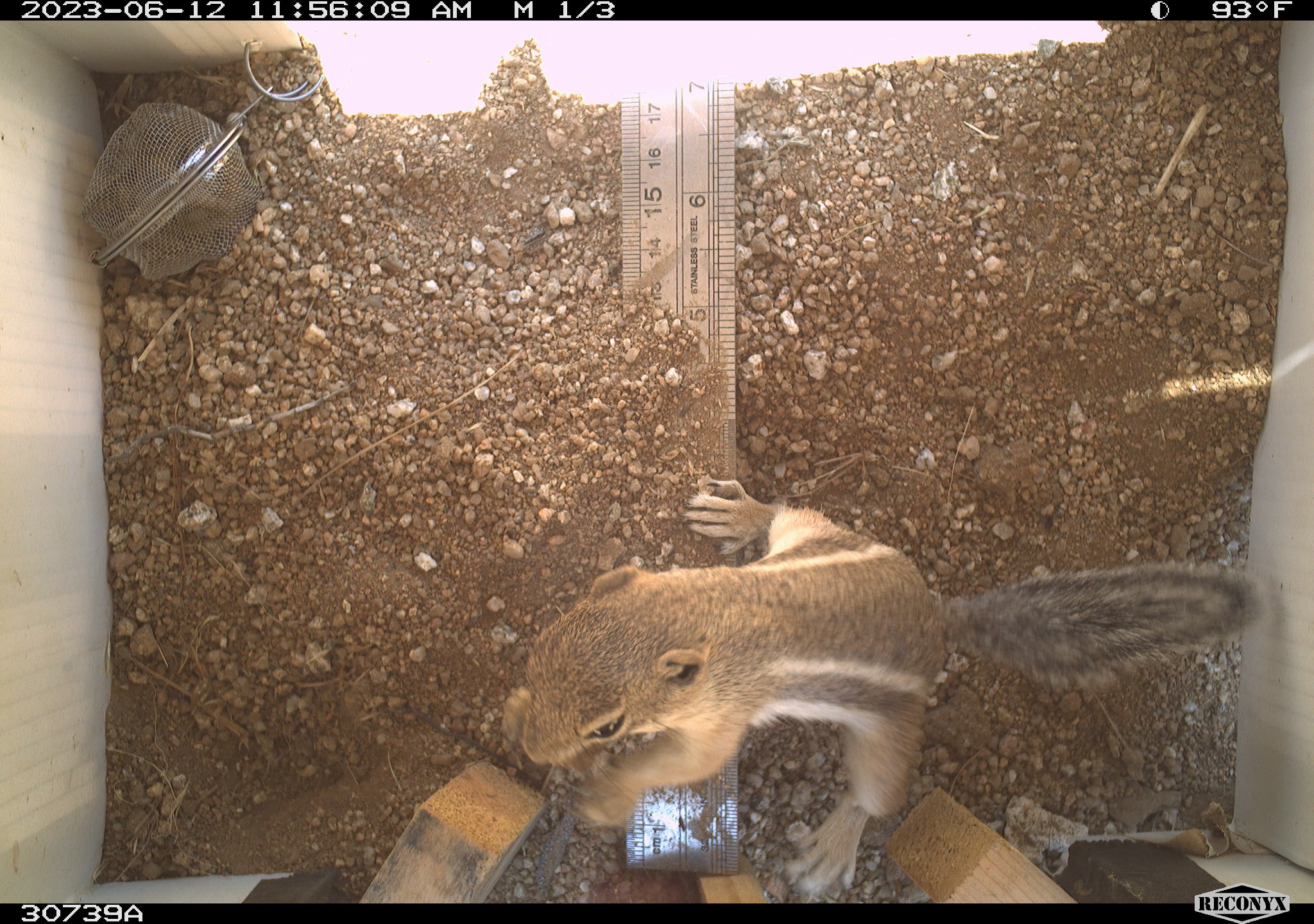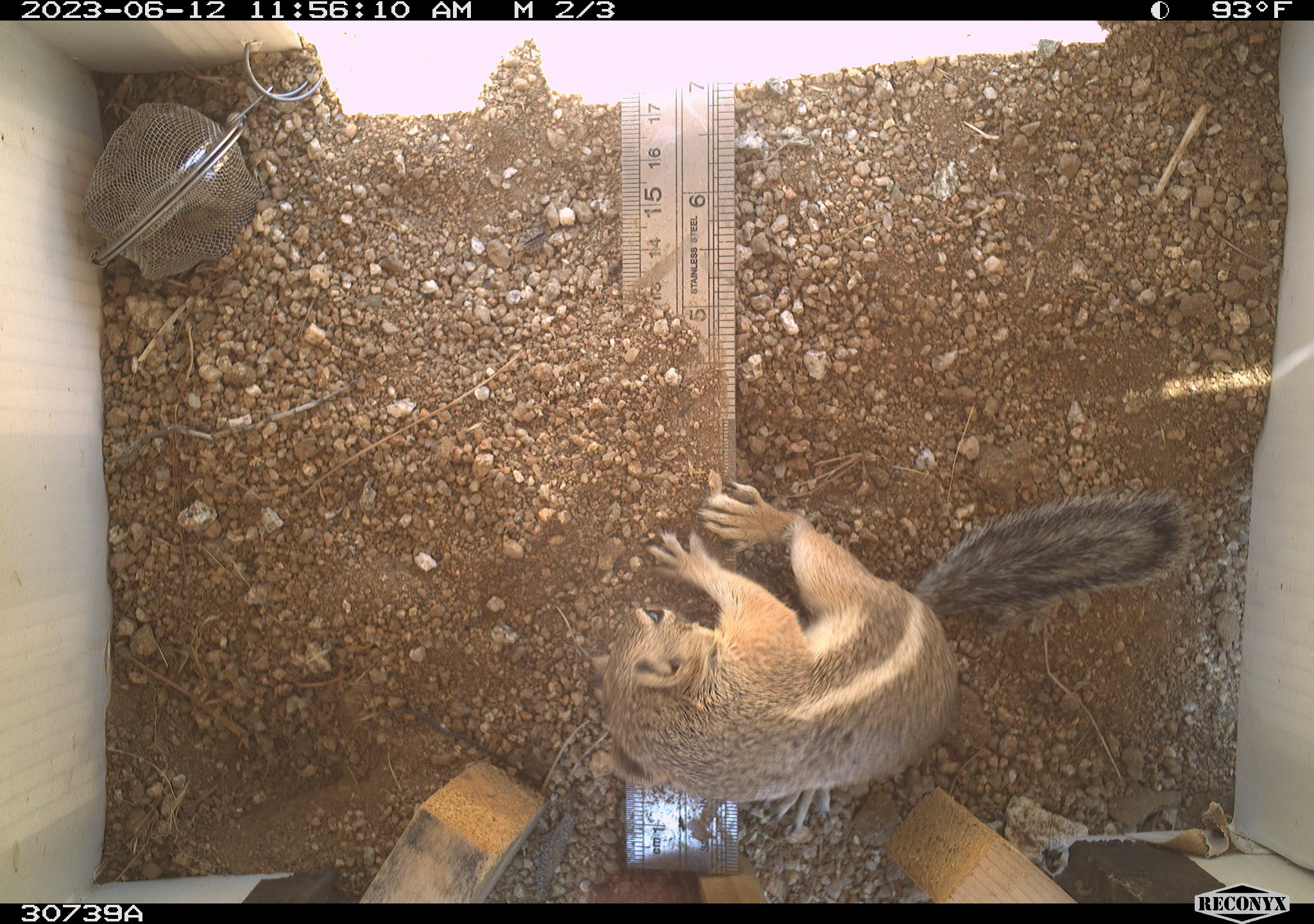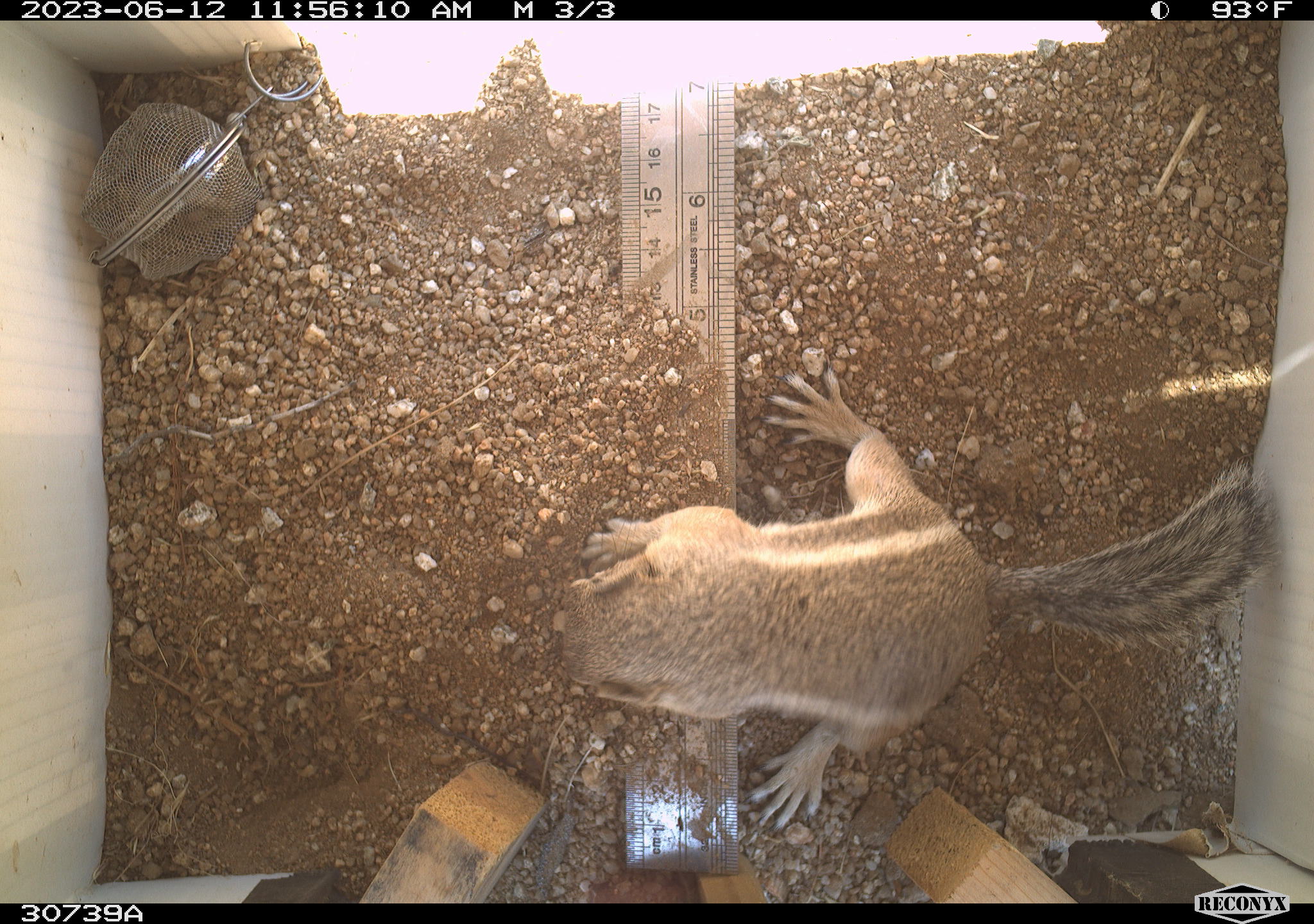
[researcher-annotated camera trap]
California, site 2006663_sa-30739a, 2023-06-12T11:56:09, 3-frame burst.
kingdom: Animalia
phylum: Chordata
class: Mammalia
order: Rodentia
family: Sciuridae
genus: Ammospermophilus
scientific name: Ammospermophilus leucurus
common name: white-tailed antelope squirrel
White-tailed antelope squirrel (Ammospermophilus leucurus).